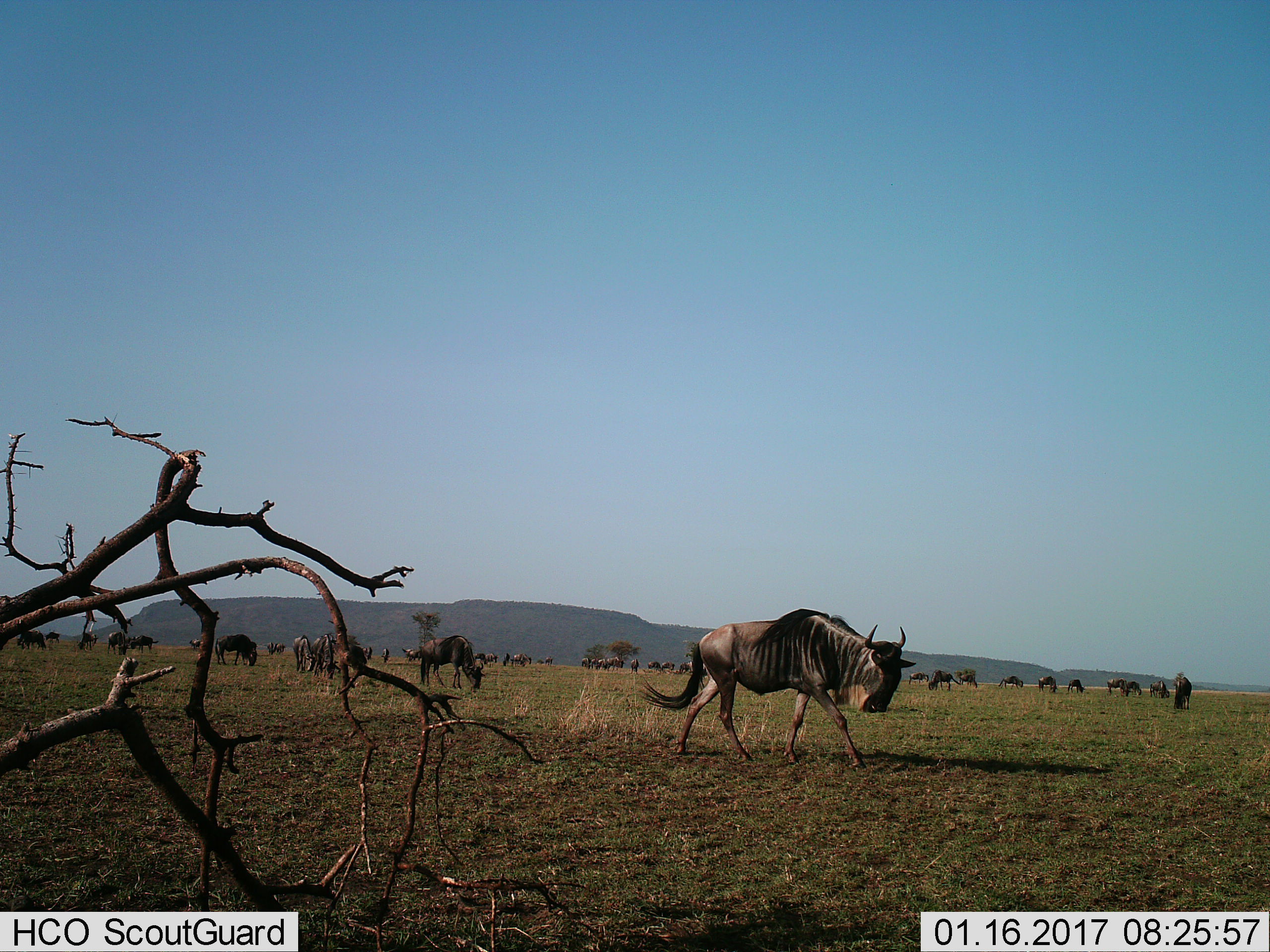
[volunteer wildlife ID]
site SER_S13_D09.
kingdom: Animalia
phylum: Chordata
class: Mammalia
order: Artiodactyla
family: Bovidae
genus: Connochaetes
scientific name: Connochaetes taurinus taurinus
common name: blue wildebeest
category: wildebeestblue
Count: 11-50.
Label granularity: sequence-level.